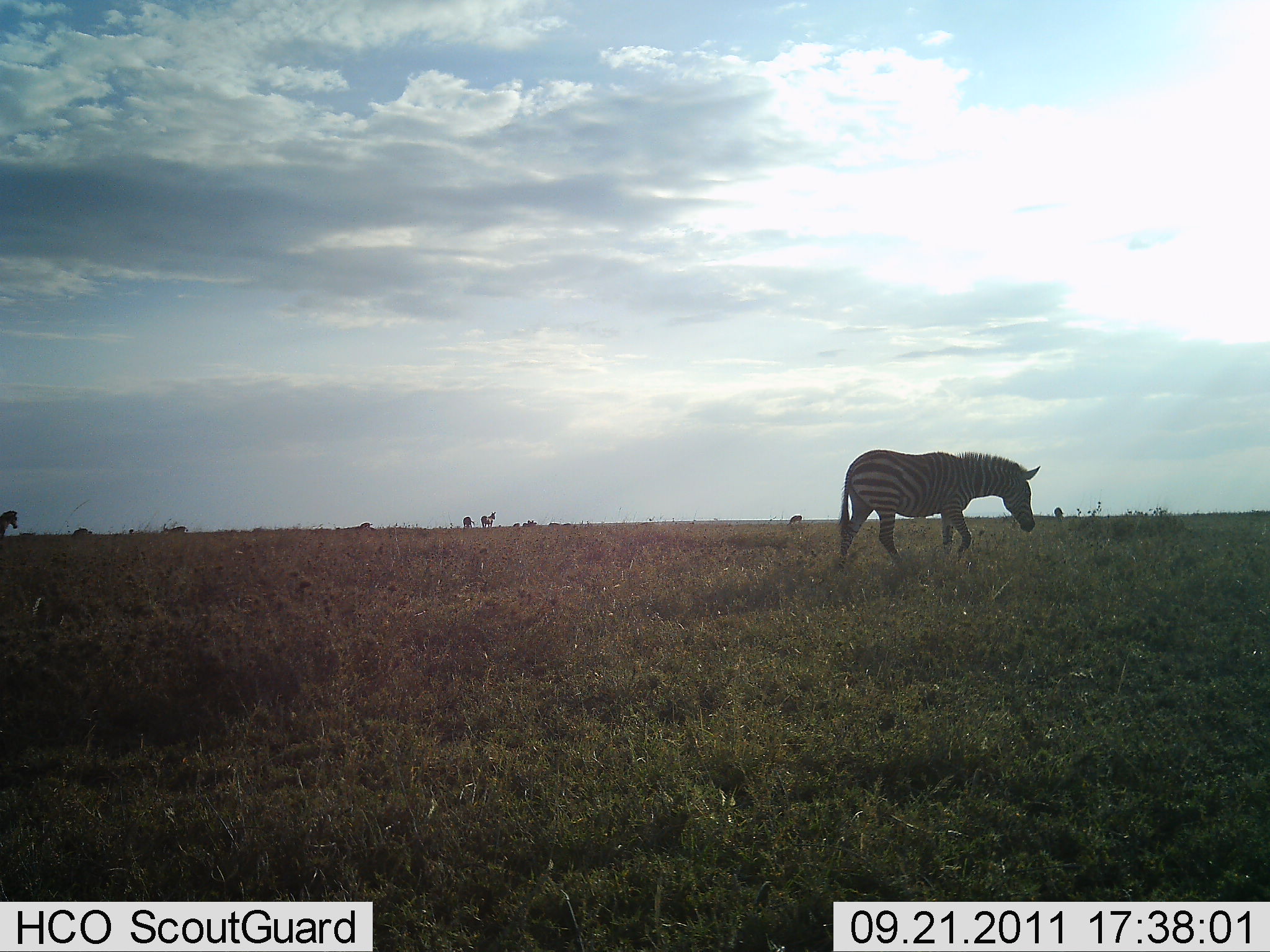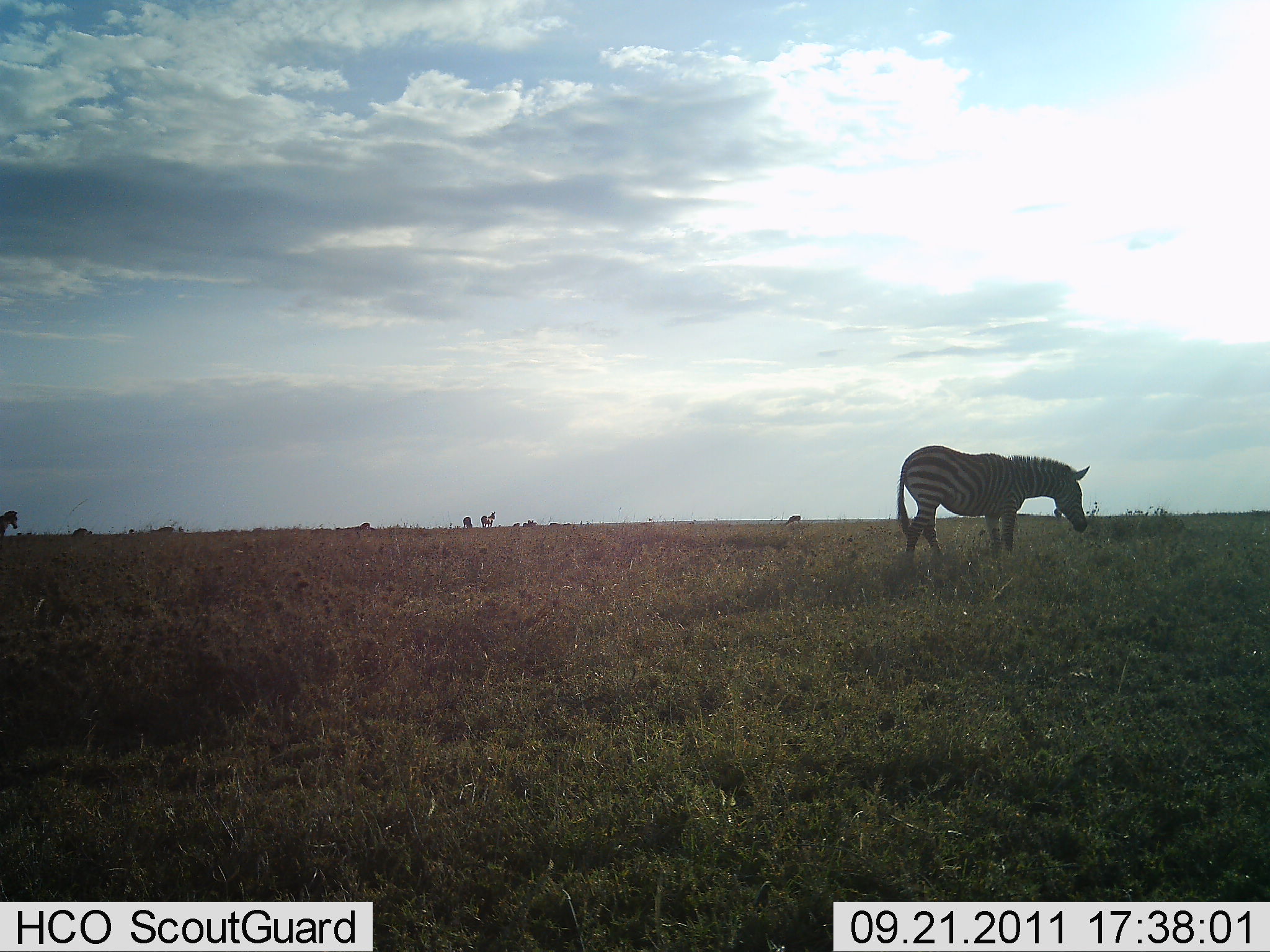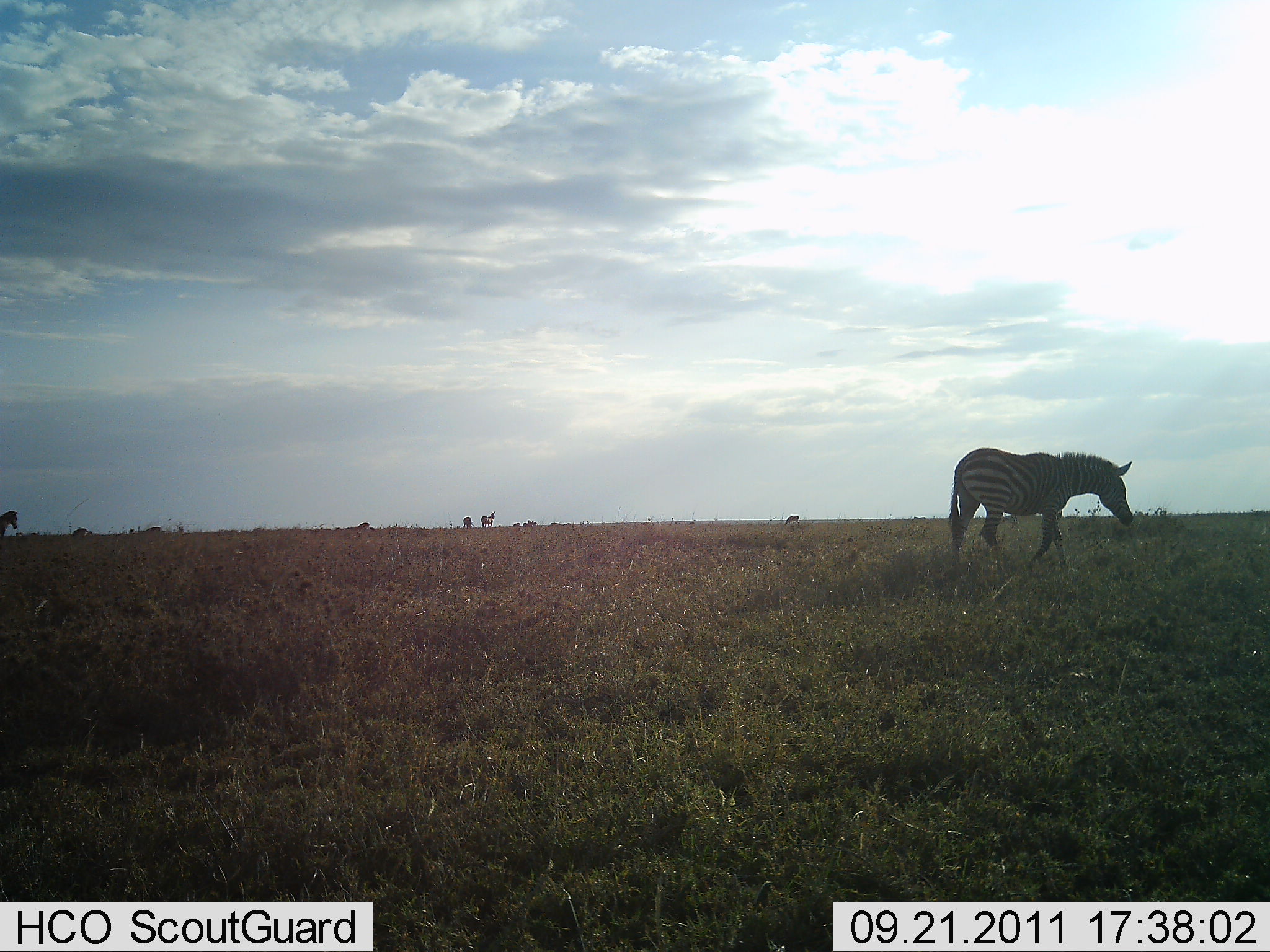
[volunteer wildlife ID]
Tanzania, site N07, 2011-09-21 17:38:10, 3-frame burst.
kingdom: Animalia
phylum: Chordata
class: Mammalia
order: Perissodactyla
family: Equidae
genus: Equus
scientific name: Equus quagga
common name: plains zebra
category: zebra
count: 2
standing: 27%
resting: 0%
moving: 100%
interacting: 0%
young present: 0%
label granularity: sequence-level